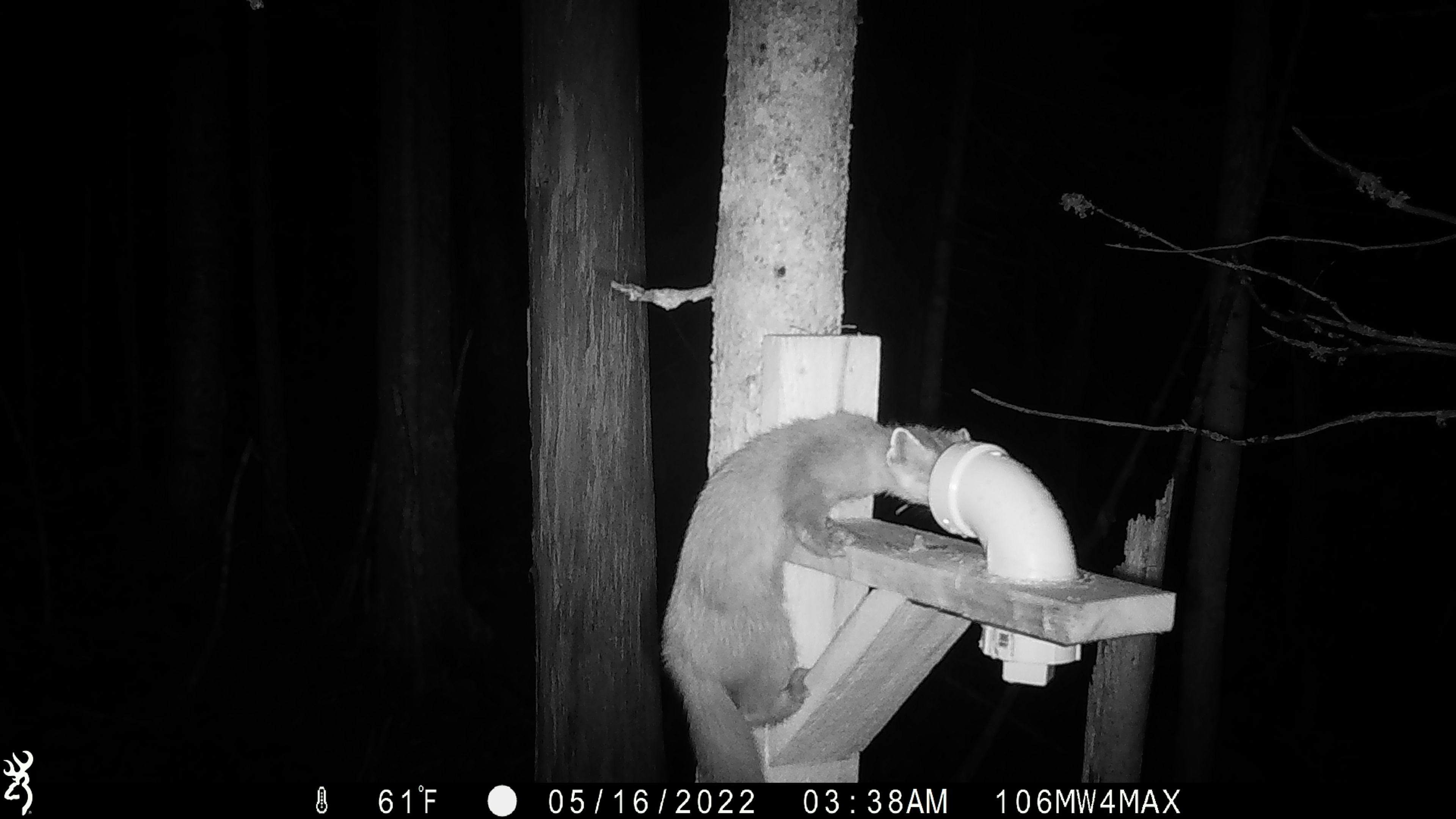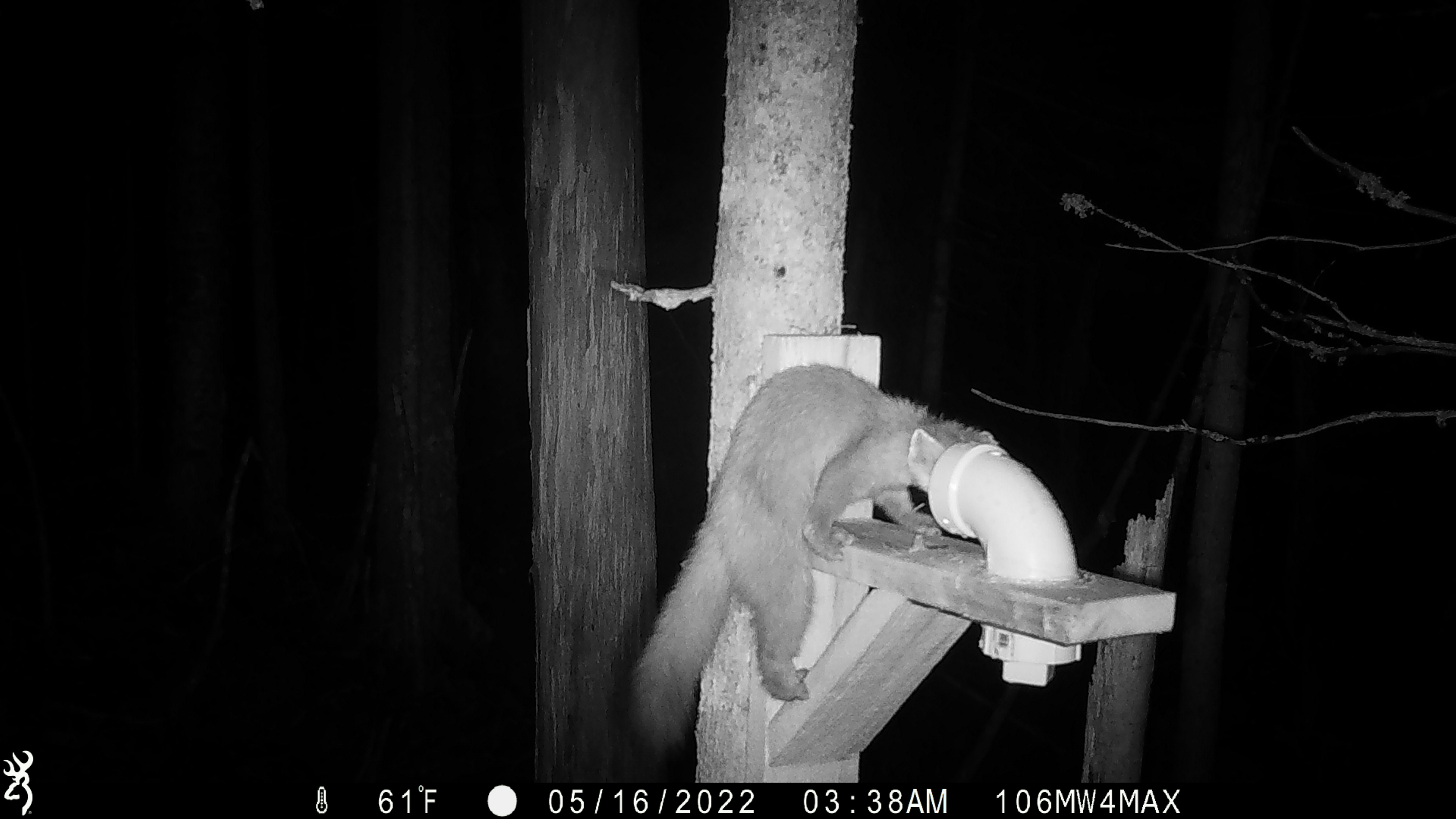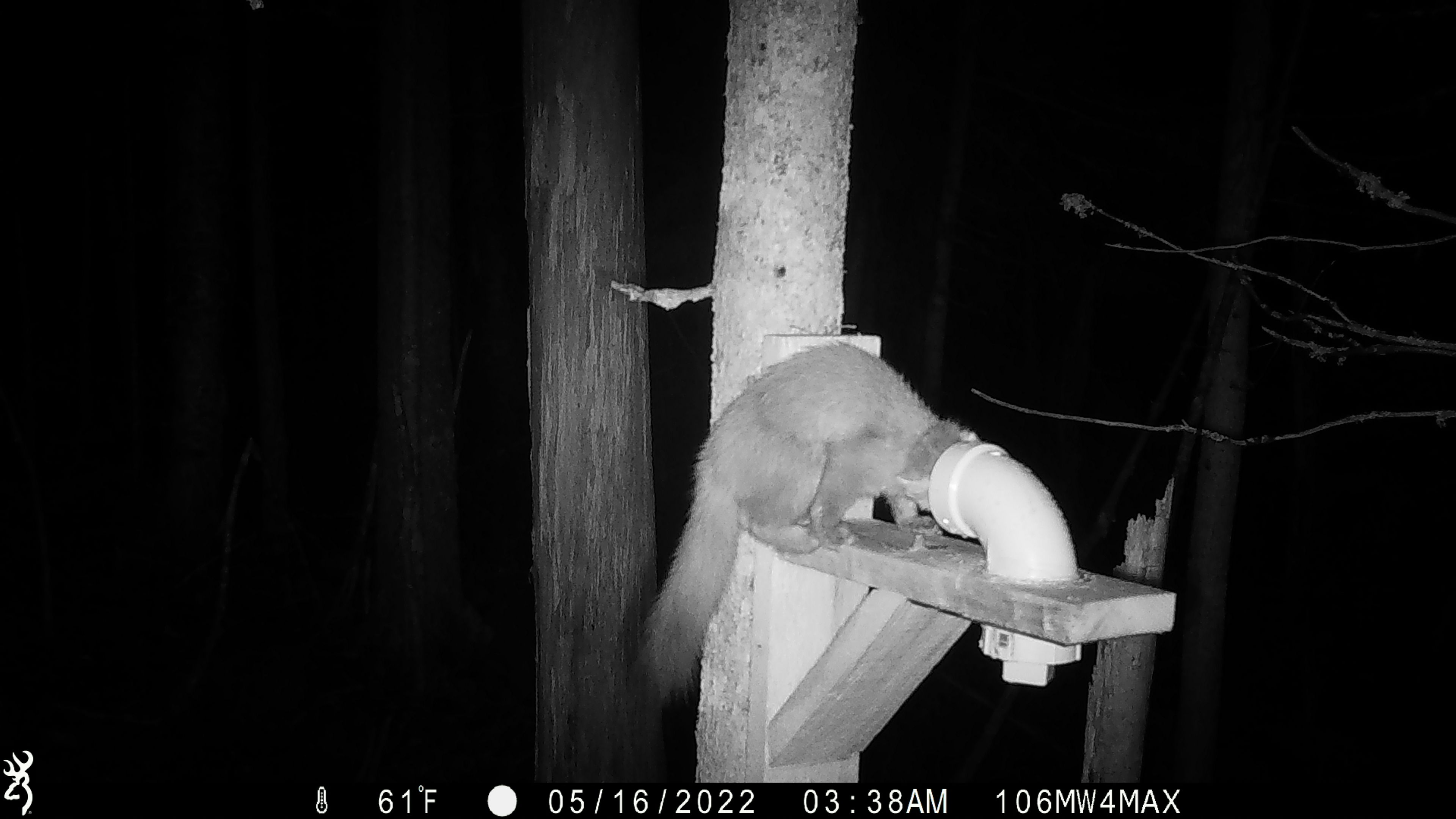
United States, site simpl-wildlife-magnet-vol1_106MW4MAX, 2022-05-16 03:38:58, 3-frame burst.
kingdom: Animalia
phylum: Chordata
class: Mammalia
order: Carnivora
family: Mustelidae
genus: Martes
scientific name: Martes americana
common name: american marten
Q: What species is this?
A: American marten (Martes americana).